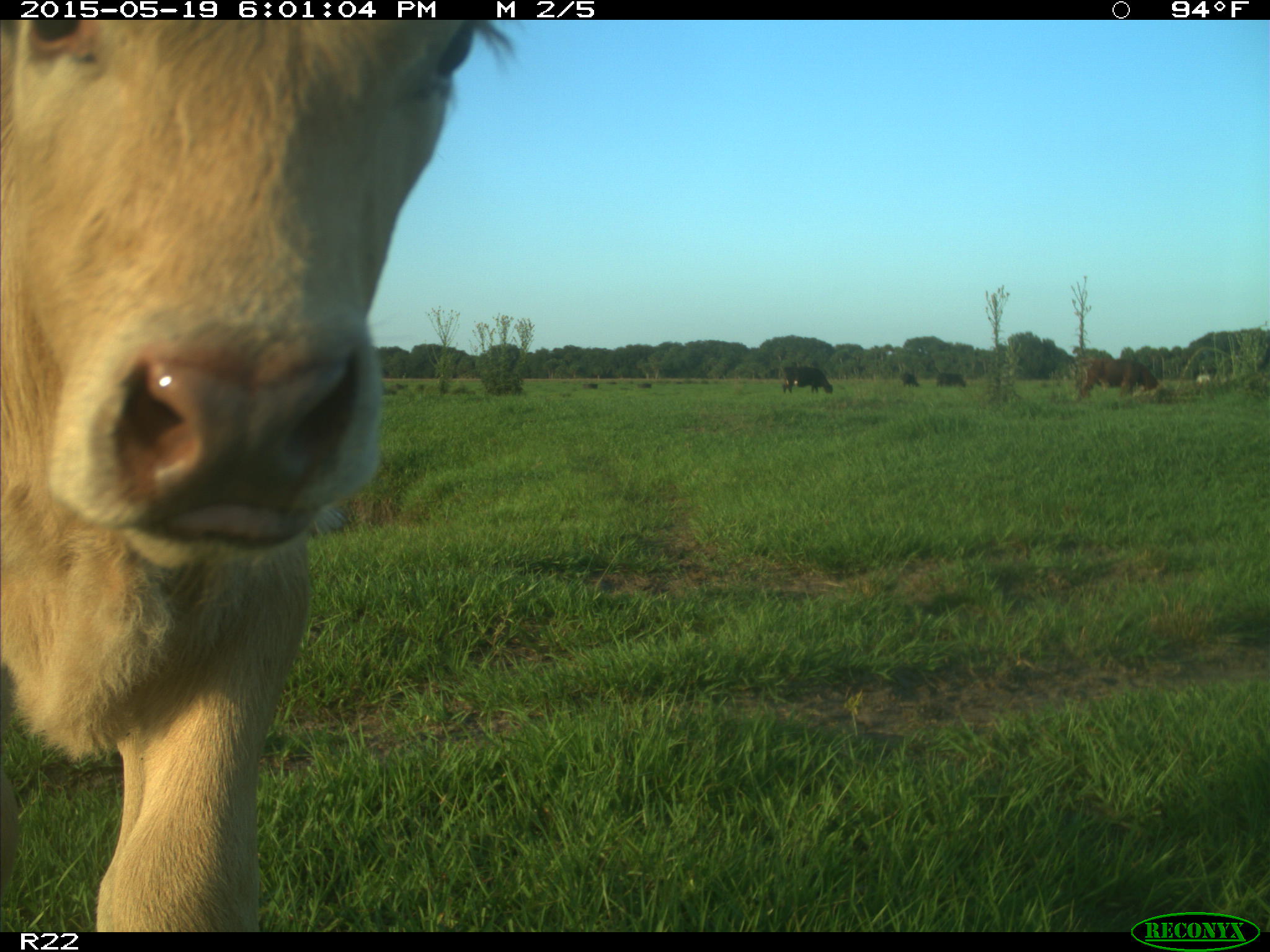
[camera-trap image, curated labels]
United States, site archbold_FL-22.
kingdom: Animalia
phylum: Chordata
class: Mammalia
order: Artiodactyla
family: Bovidae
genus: Bos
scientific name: Bos taurus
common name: domestic cow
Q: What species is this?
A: Bos taurus (domestic cow).